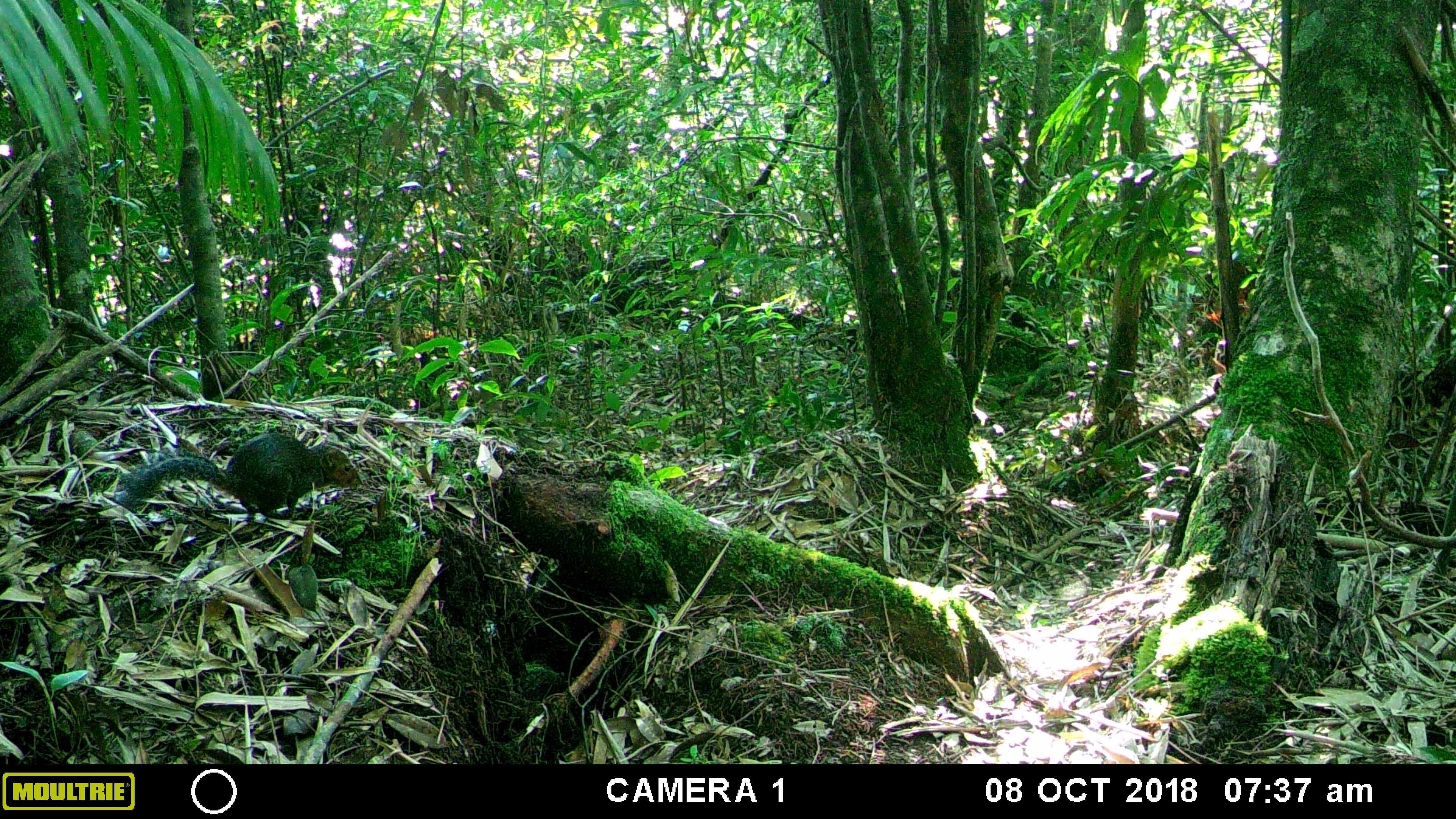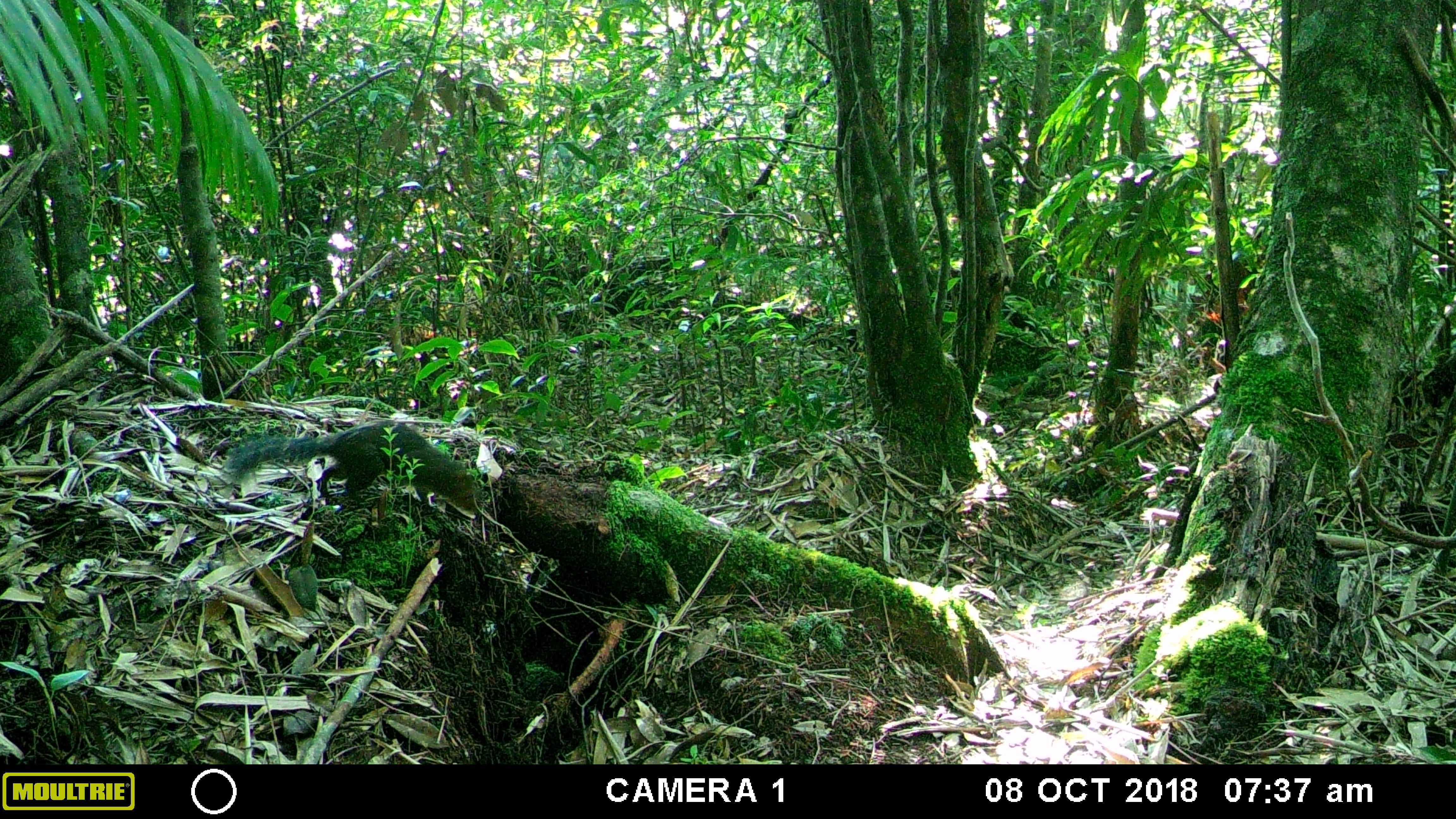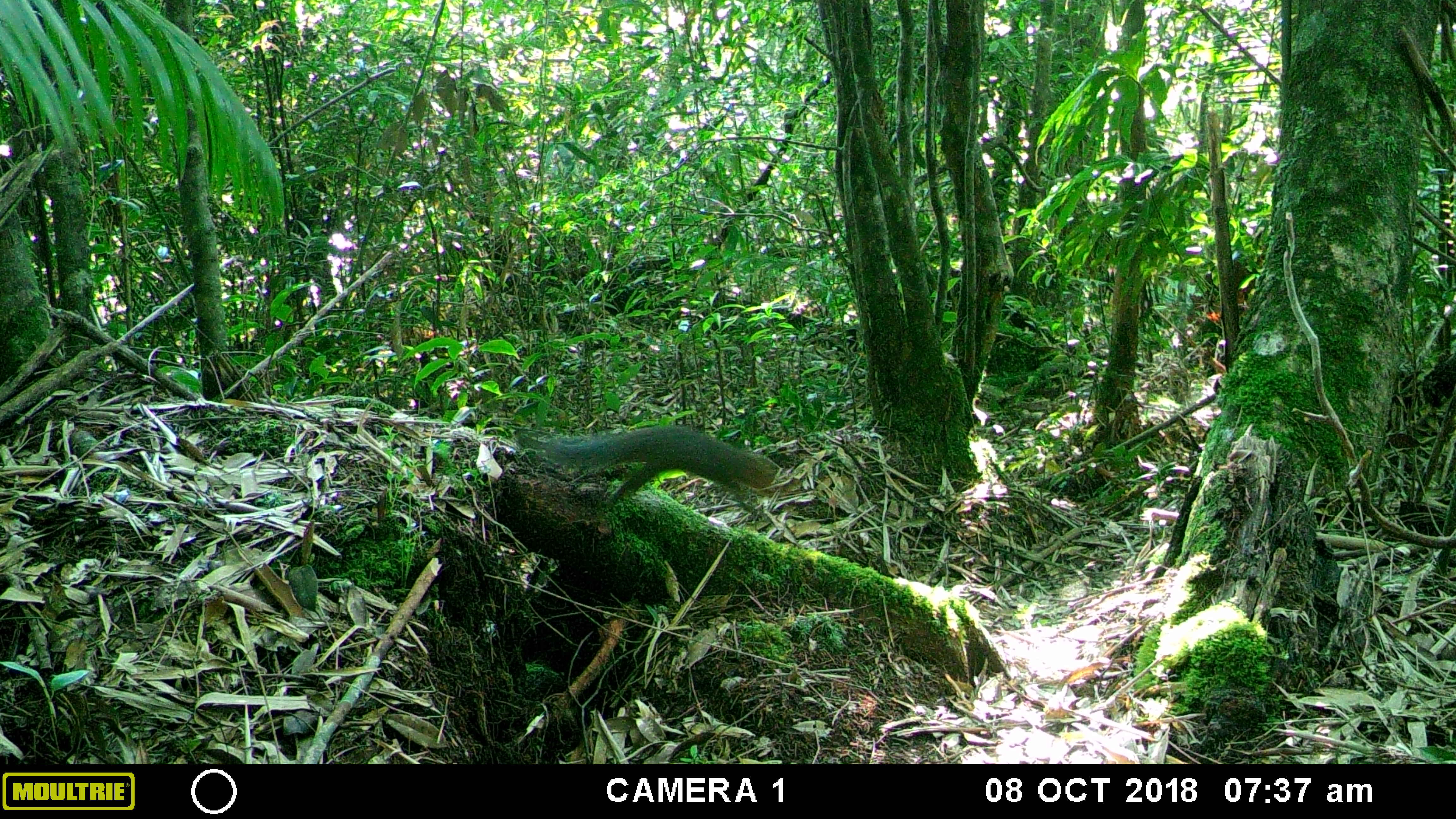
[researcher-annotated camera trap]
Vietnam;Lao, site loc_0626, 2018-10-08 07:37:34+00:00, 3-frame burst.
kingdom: Animalia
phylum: Chordata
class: Mammalia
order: Rodentia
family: Sciuridae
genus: Dremomys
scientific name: Dremomys rufigenis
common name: red-cheeked squirrel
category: red cheeked squirrel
Red cheeked squirrel (red-cheeked squirrel) (Dremomys rufigenis). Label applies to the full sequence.